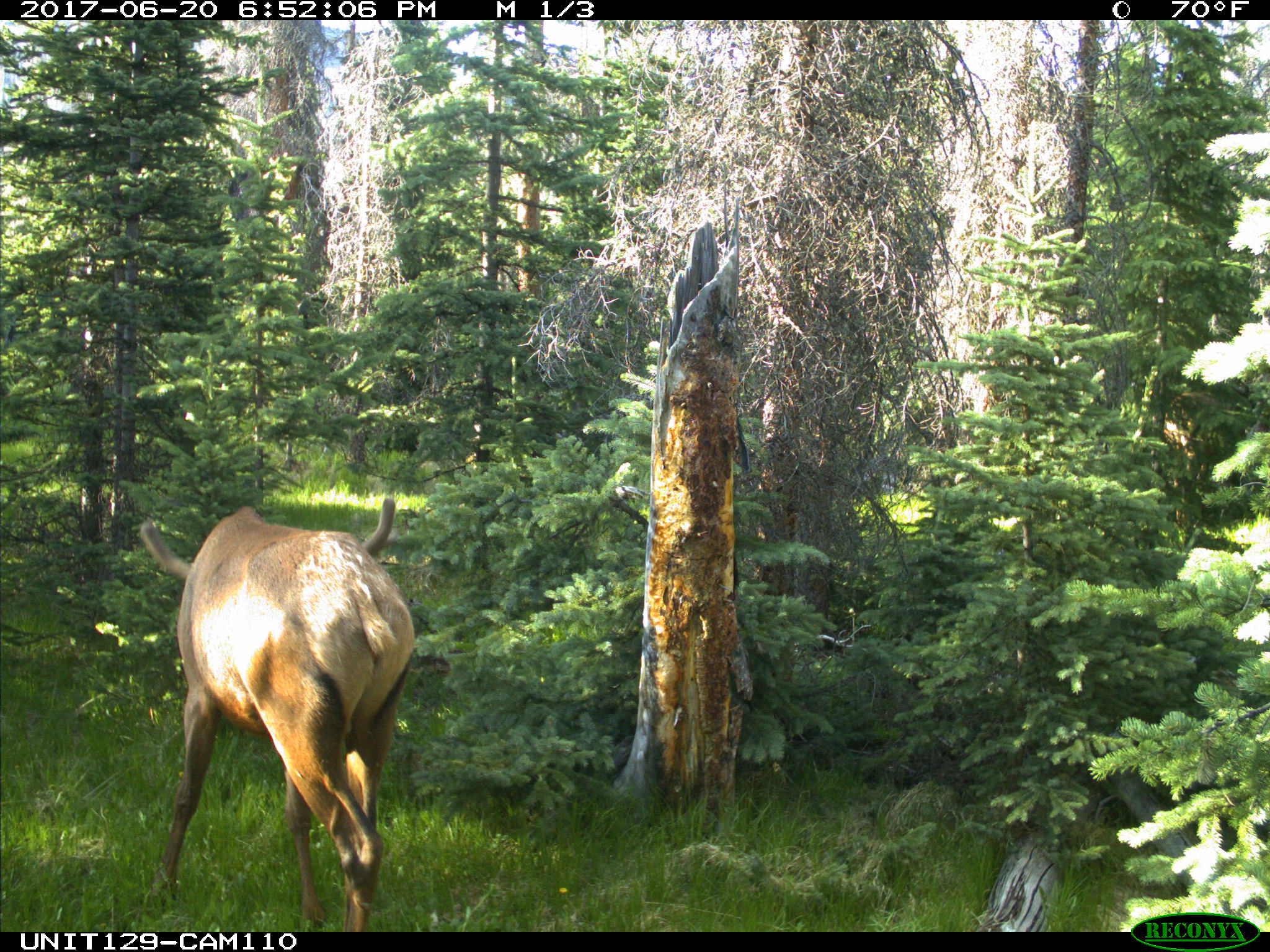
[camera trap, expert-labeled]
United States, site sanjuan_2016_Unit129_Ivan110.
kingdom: Animalia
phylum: Chordata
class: Mammalia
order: Artiodactyla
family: Cervidae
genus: Cervus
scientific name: Cervus elaphus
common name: red deer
Cervus elaphus (red deer).